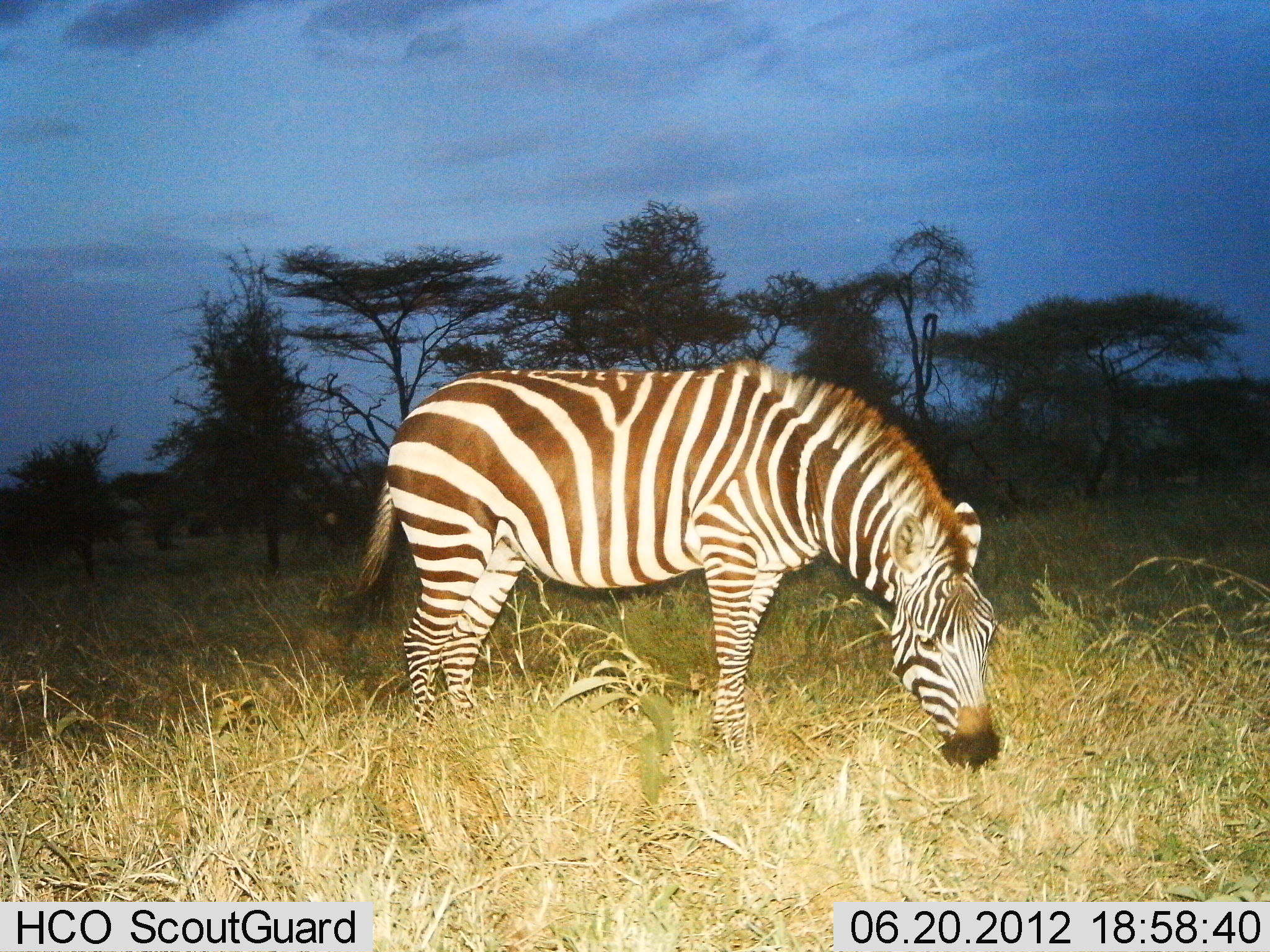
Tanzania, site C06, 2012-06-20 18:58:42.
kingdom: Animalia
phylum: Chordata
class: Mammalia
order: Perissodactyla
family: Equidae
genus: Equus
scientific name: Equus quagga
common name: plains zebra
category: zebra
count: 1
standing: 40%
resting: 0%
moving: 0%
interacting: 0%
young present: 0%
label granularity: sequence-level